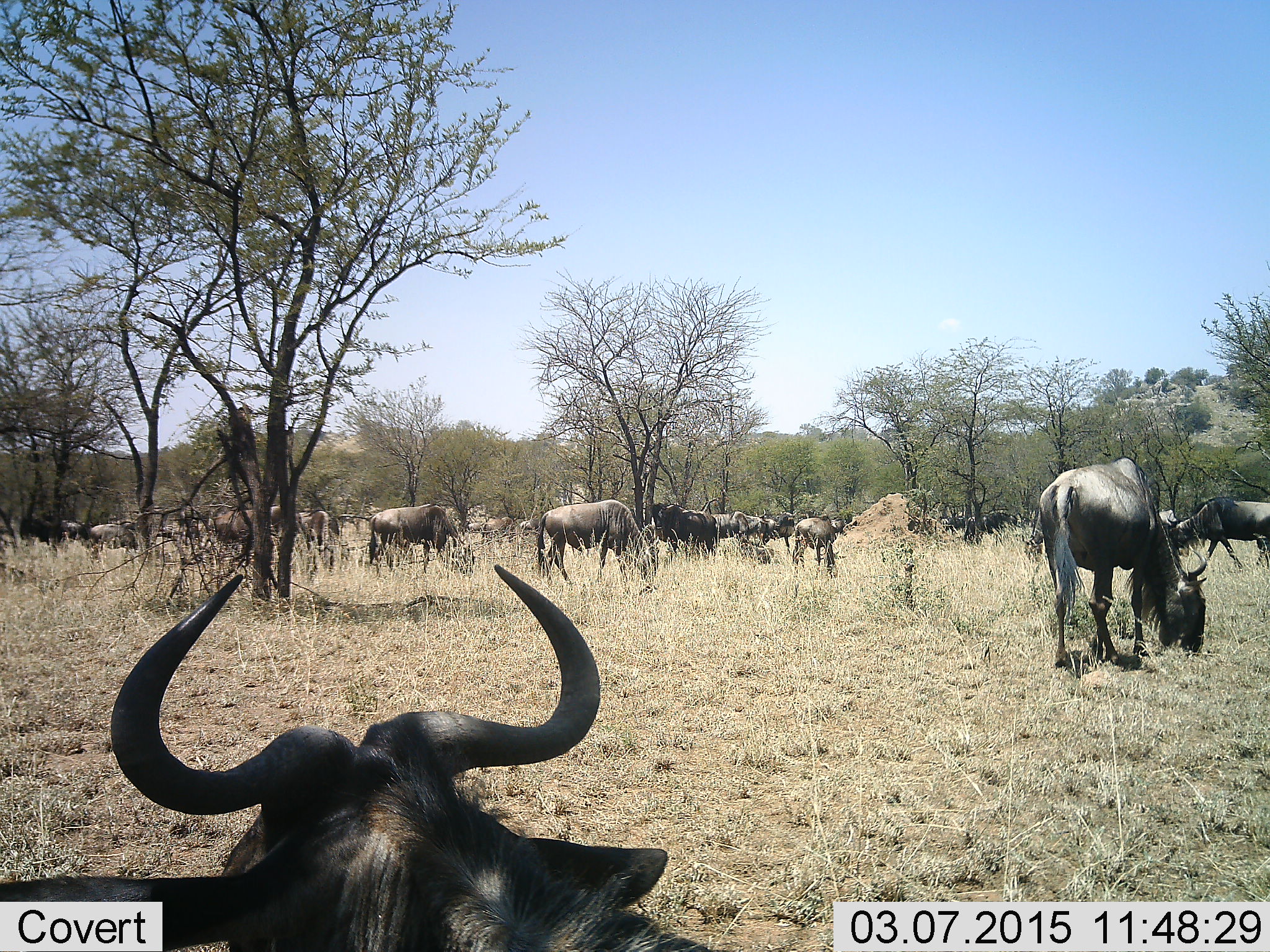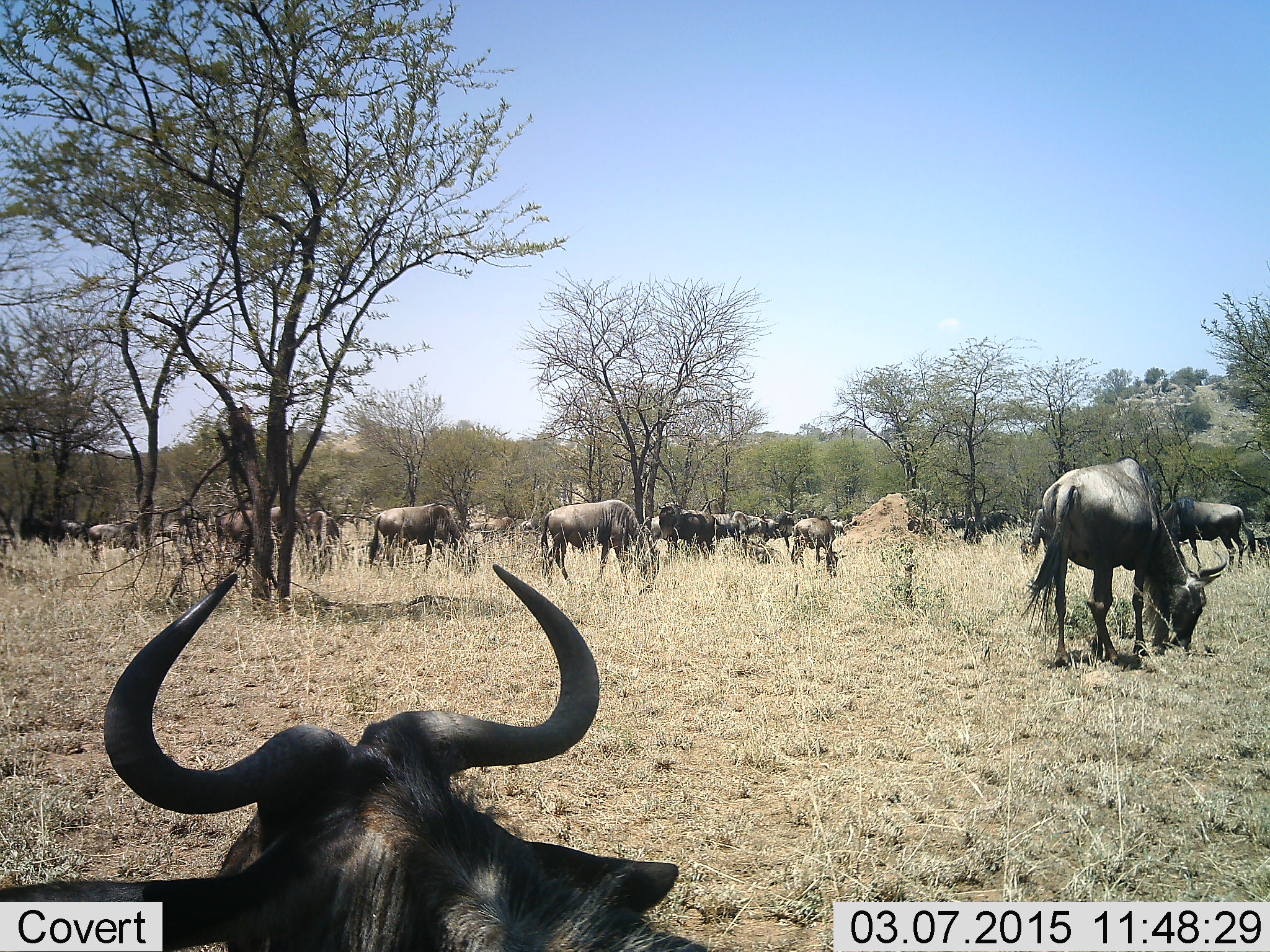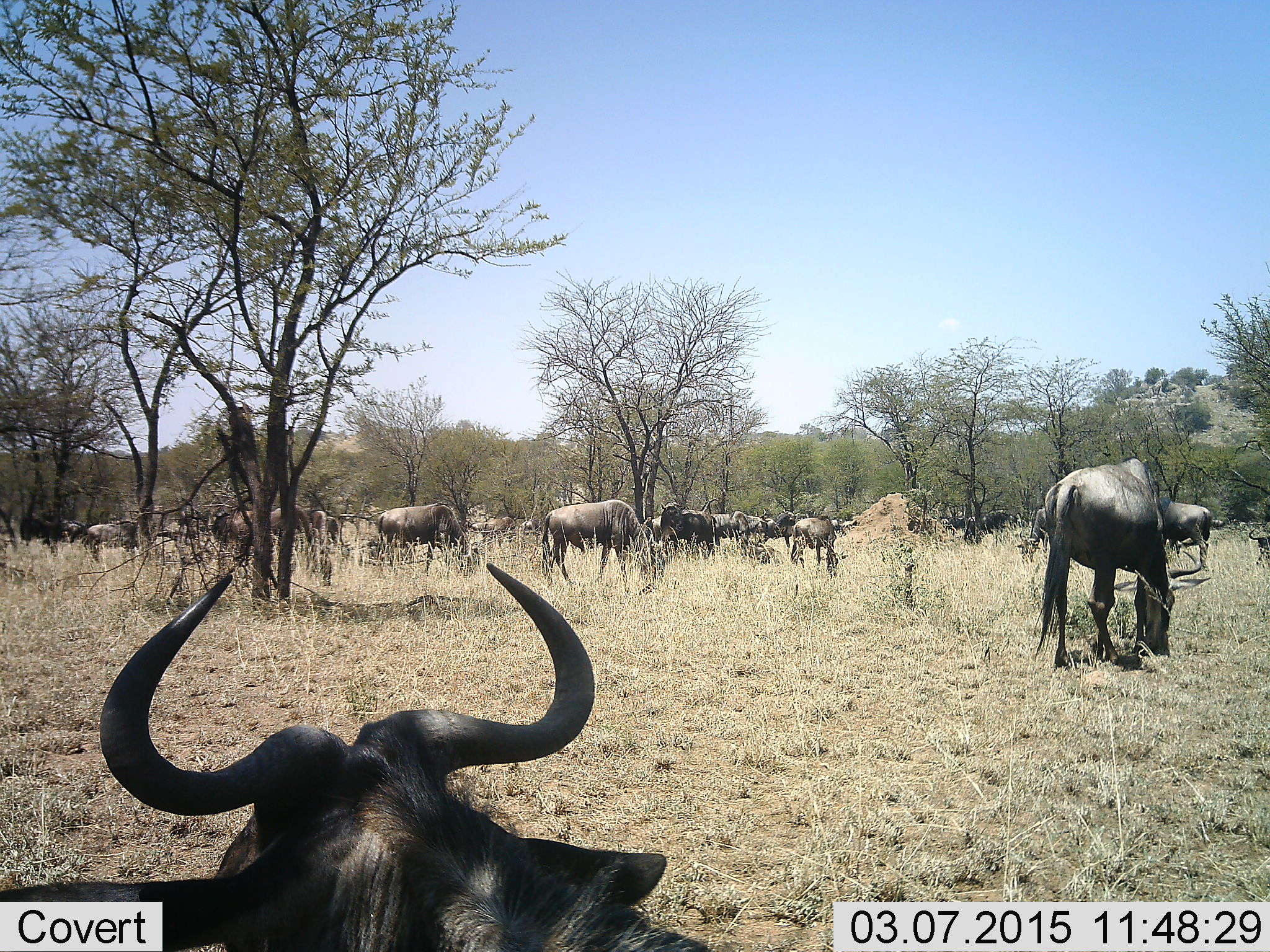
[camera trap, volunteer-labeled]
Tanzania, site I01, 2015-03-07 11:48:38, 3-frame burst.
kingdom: Animalia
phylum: Chordata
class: Mammalia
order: Artiodactyla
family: Bovidae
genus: Connochaetes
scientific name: Connochaetes taurinus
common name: blue wildebeest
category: wildebeest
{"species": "wildebeest (blue wildebeest) (Connochaetes taurinus)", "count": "11-50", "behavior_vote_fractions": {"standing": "40%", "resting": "60%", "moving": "20%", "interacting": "0%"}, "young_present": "0%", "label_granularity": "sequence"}